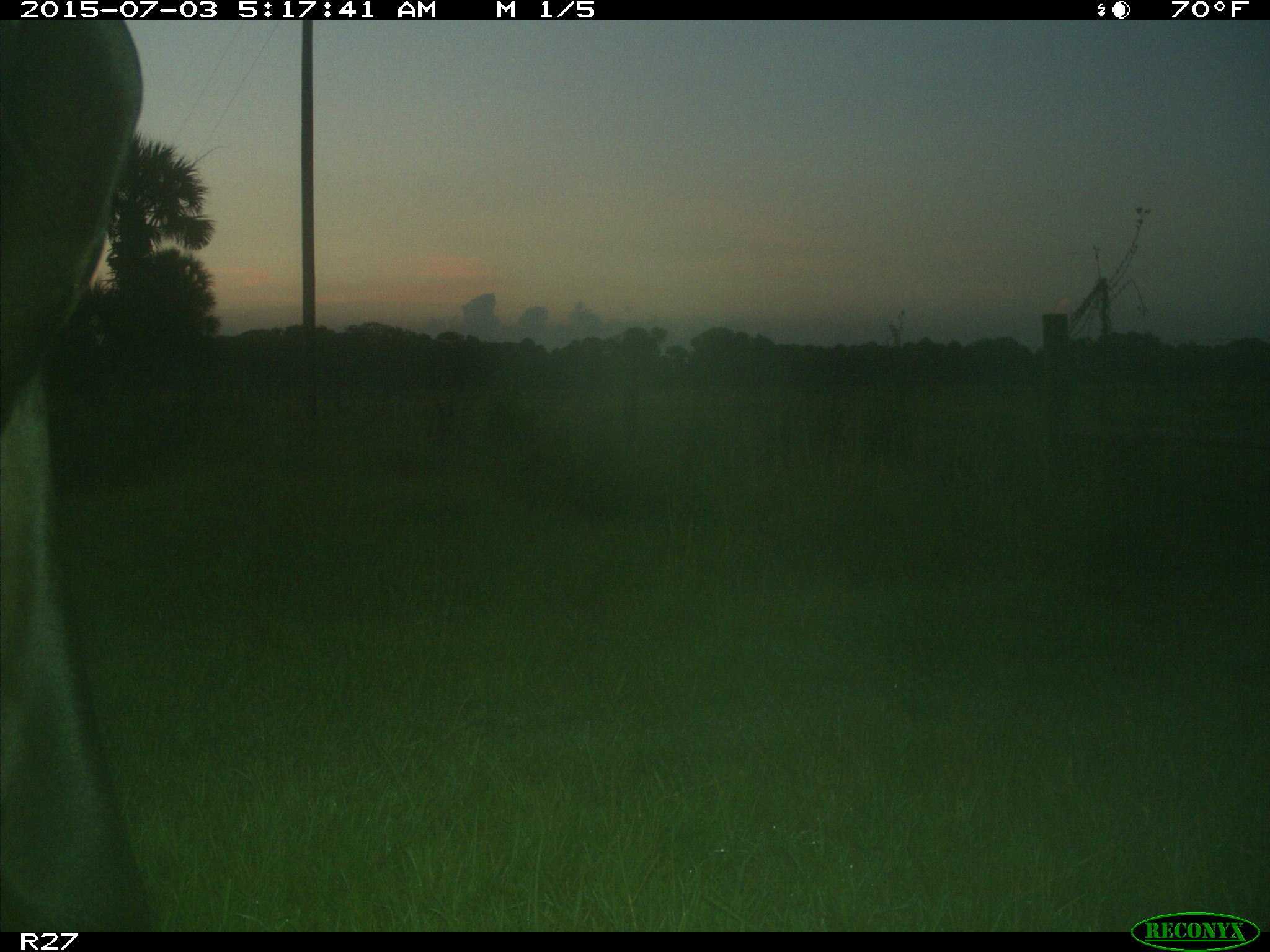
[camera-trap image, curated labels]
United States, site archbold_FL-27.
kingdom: Animalia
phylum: Chordata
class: Mammalia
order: Artiodactyla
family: Bovidae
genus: Bos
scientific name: Bos taurus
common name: domestic cow